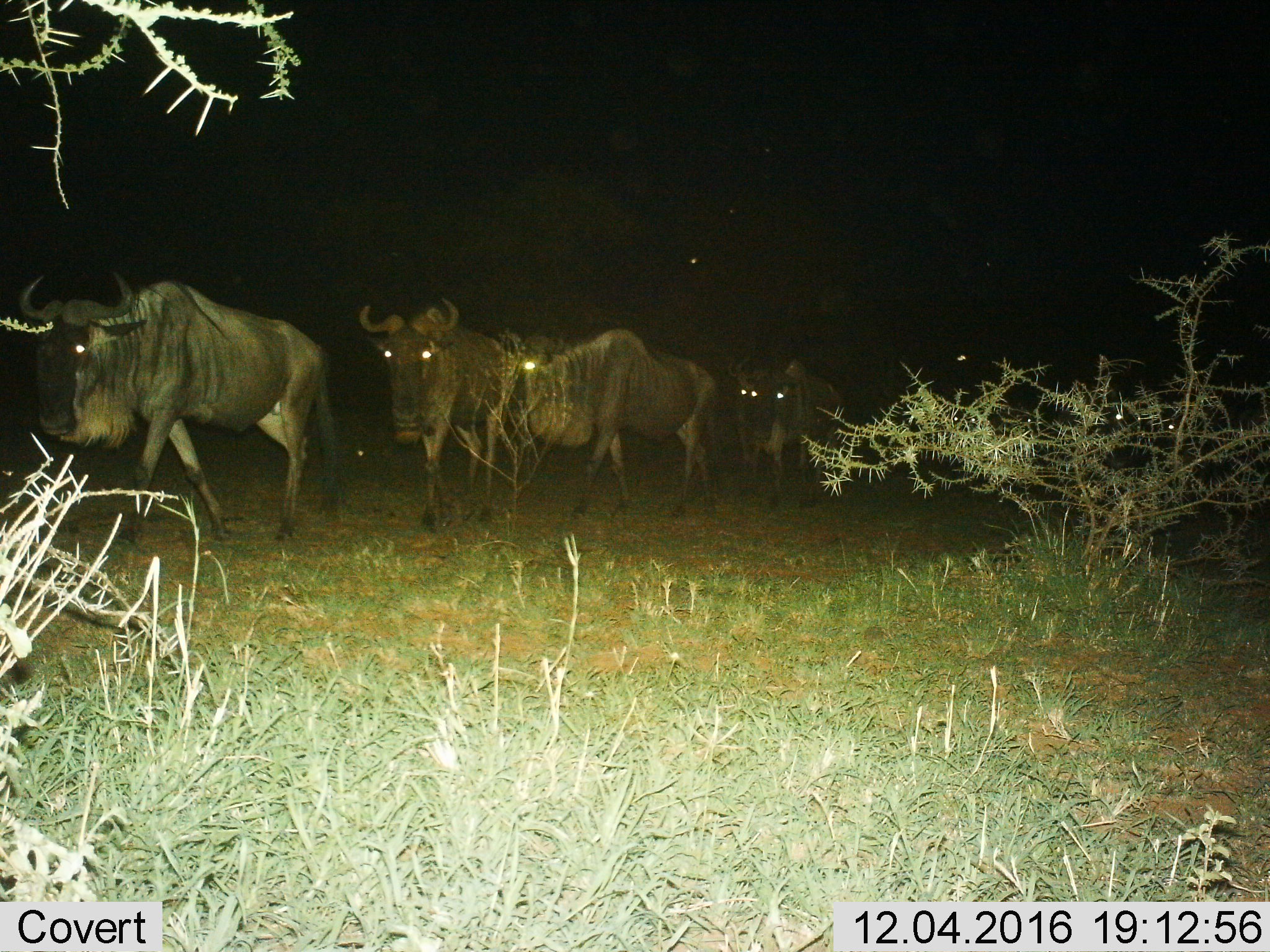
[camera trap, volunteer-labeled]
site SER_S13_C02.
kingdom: Animalia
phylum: Chordata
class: Mammalia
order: Artiodactyla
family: Bovidae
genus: Connochaetes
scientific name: Connochaetes taurinus taurinus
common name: blue wildebeest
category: wildebeestblue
Wildebeestblue (blue wildebeest) (Connochaetes taurinus taurinus), count 8. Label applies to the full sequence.